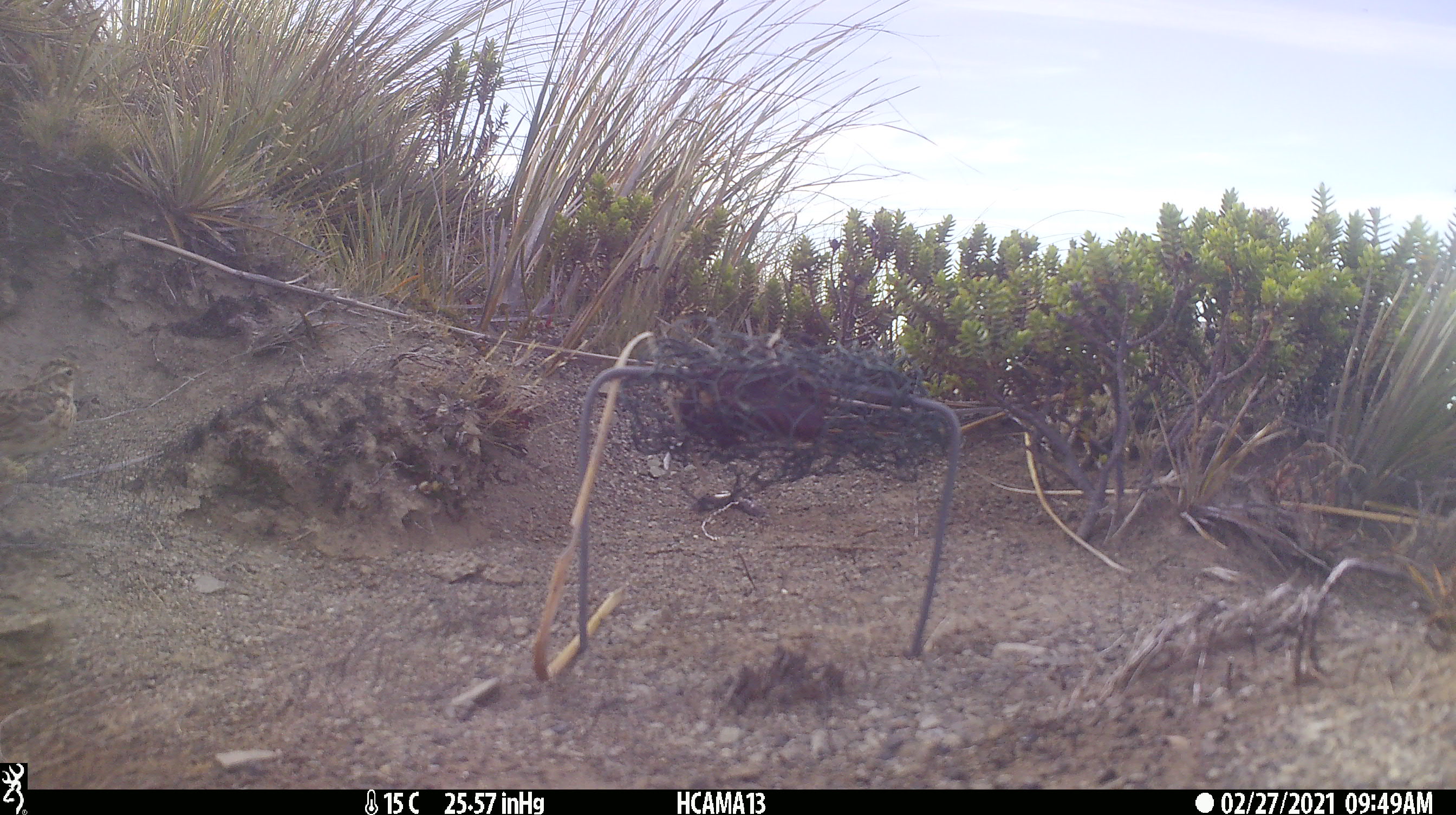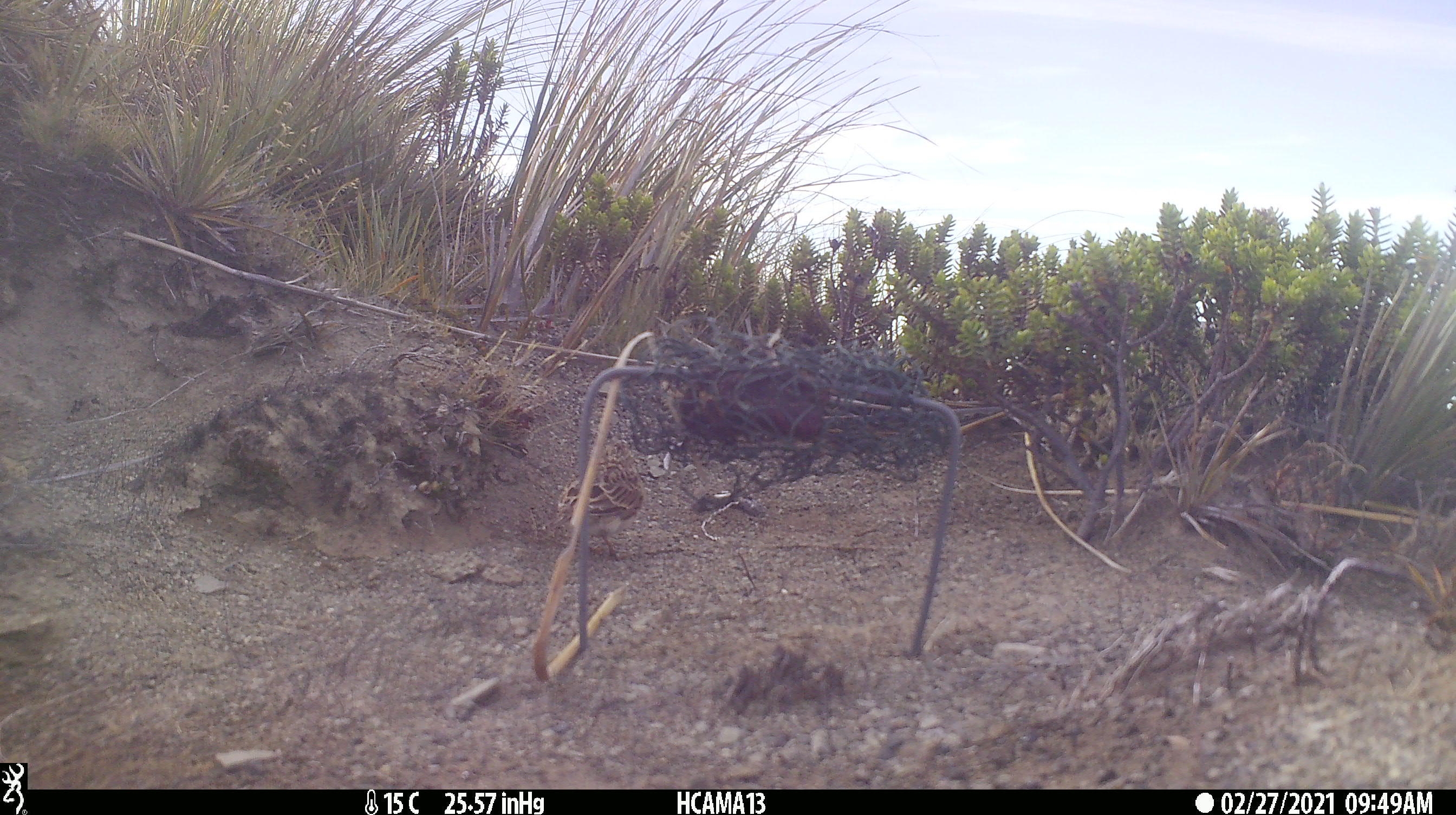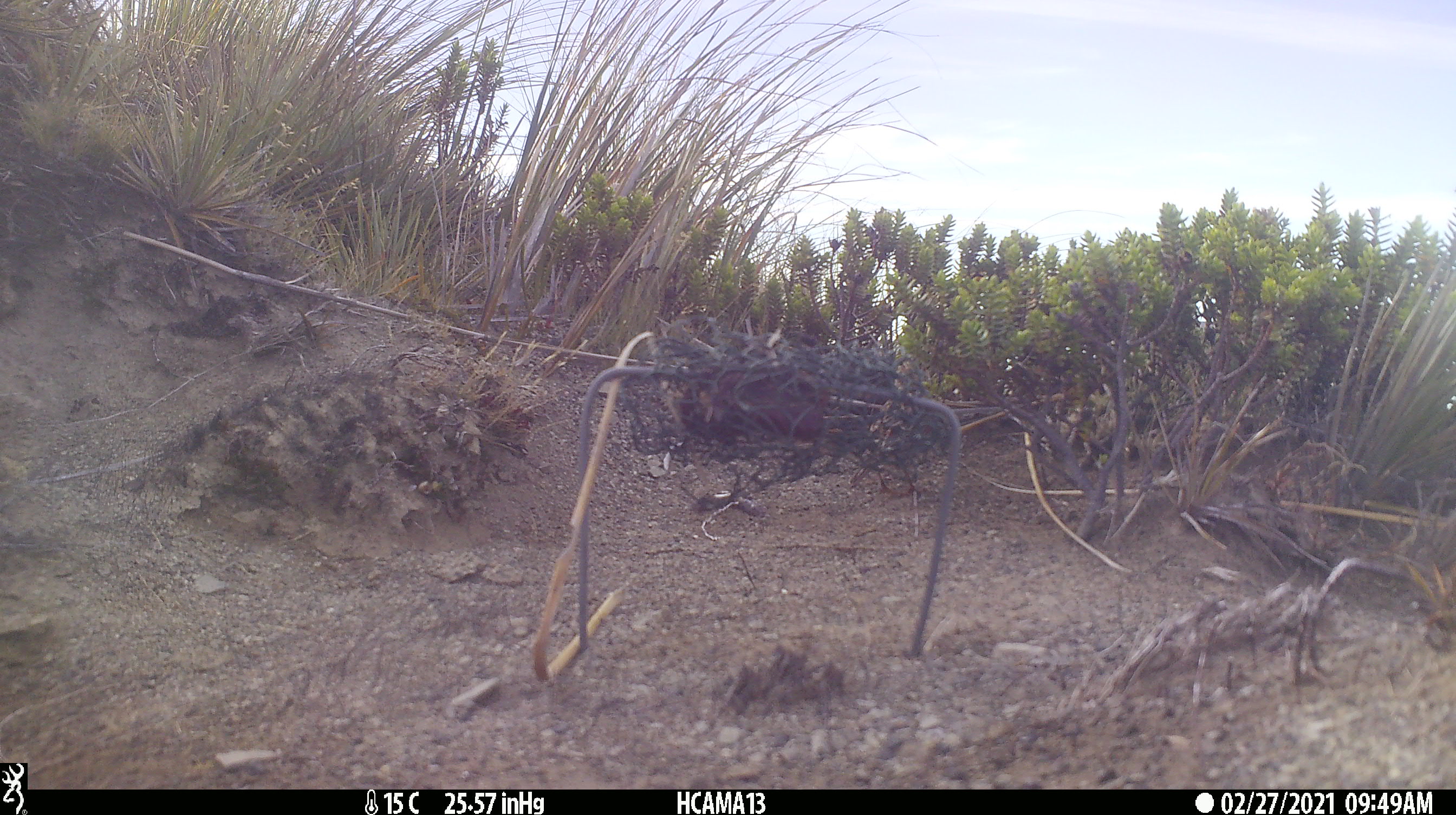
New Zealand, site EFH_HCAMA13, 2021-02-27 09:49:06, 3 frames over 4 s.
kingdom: Animalia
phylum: Chordata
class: Aves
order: Passeriformes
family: Motacillidae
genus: Anthus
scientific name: Anthus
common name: pipit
Pipit (Anthus).